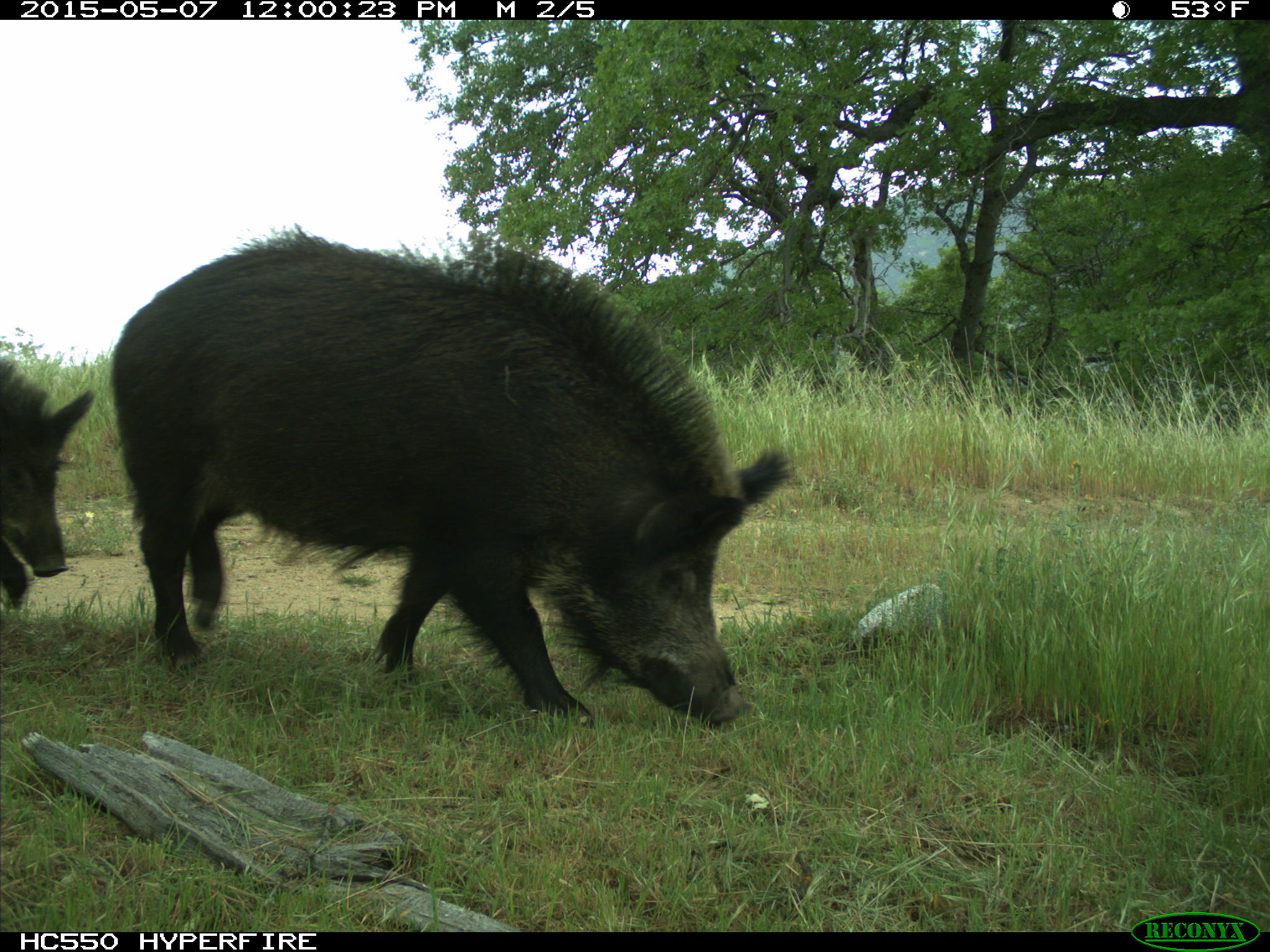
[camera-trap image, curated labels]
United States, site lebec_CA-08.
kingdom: Animalia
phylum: Chordata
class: Mammalia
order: Artiodactyla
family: Suidae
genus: Sus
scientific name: Sus scrofa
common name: wild boar